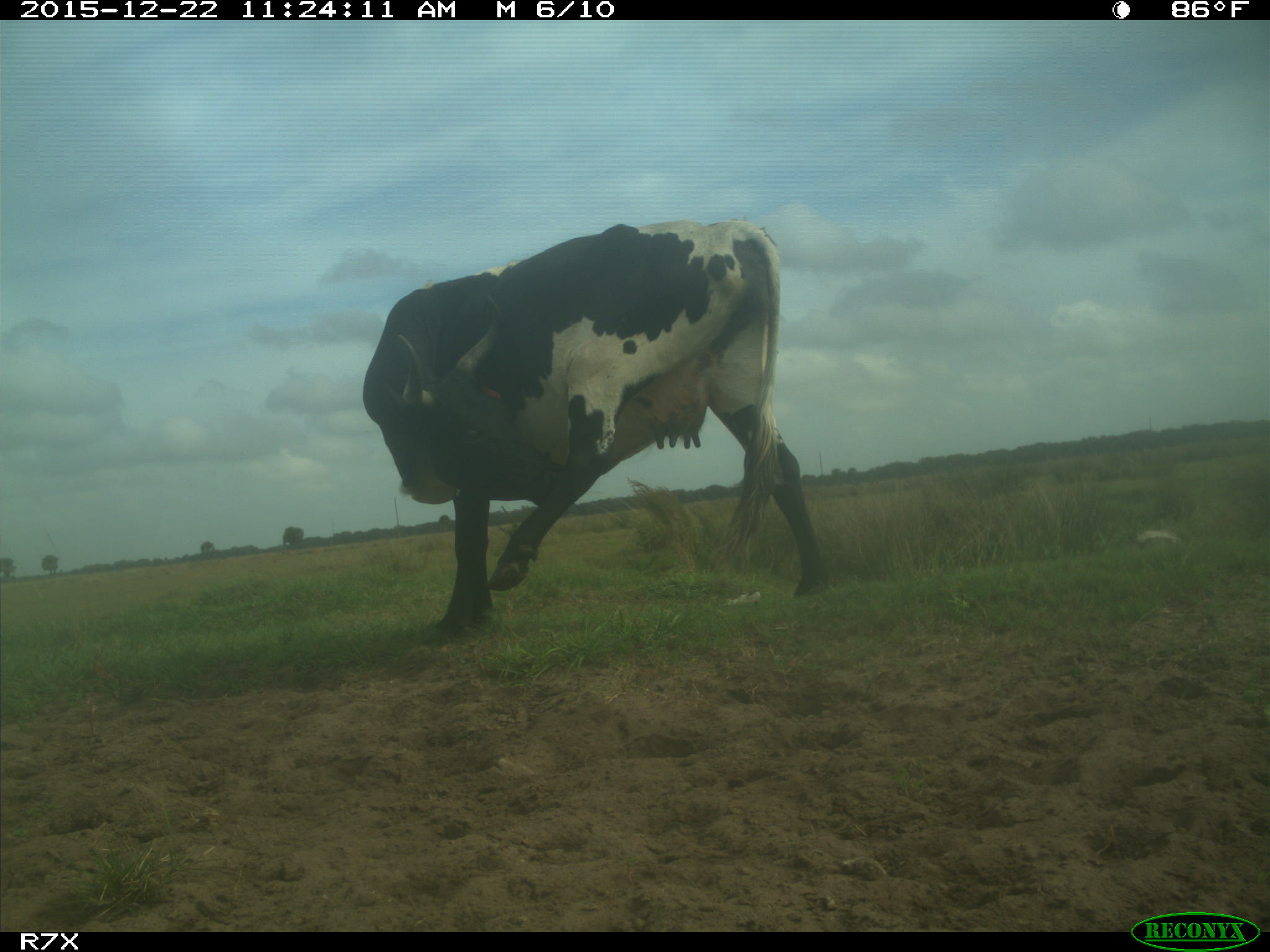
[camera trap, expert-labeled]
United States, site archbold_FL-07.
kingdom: Animalia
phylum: Chordata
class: Mammalia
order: Artiodactyla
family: Bovidae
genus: Bos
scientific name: Bos taurus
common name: domestic cow